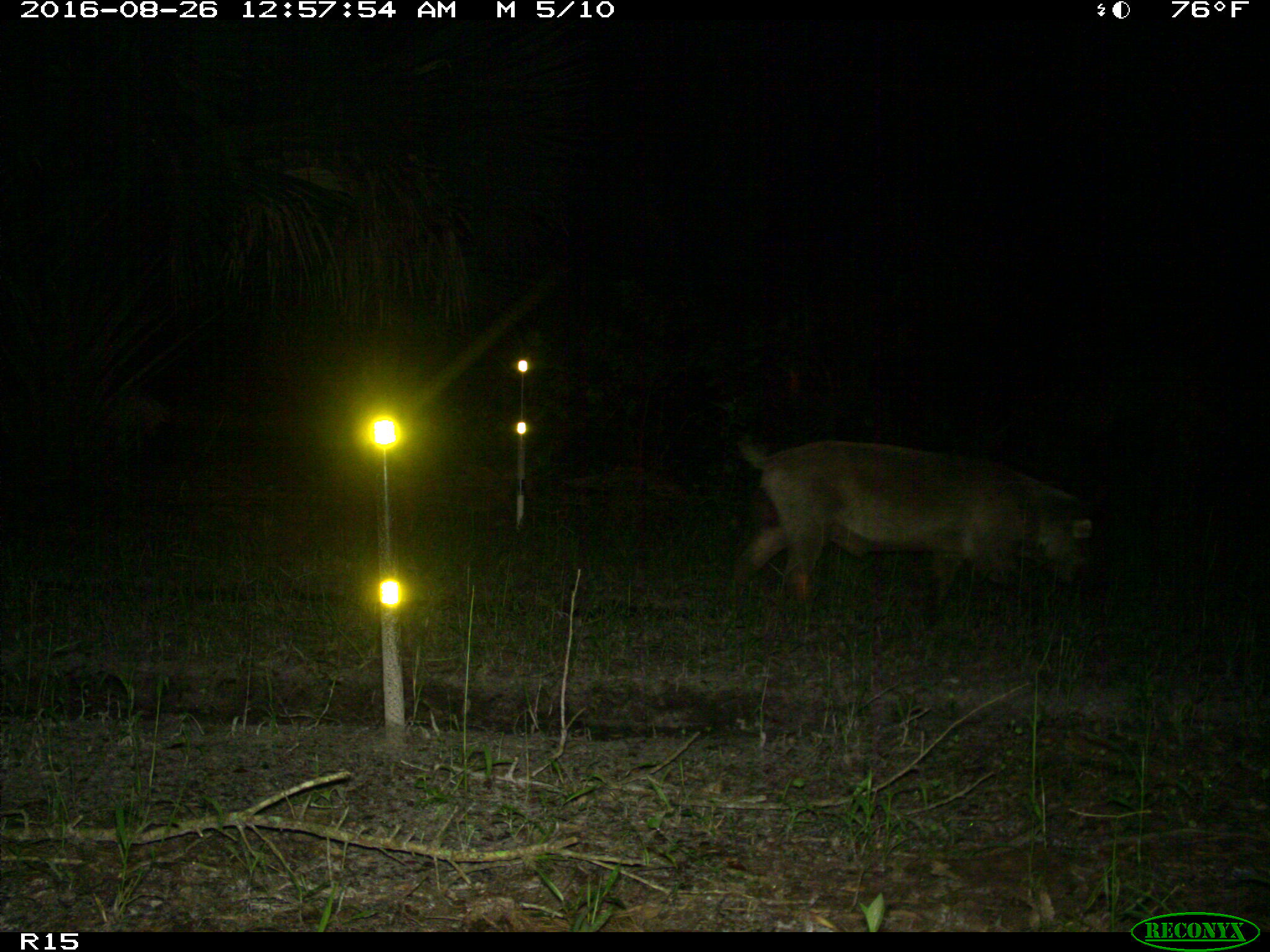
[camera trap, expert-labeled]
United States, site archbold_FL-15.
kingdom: Animalia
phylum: Chordata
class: Mammalia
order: Artiodactyla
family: Suidae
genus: Sus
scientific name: Sus scrofa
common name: wild boar